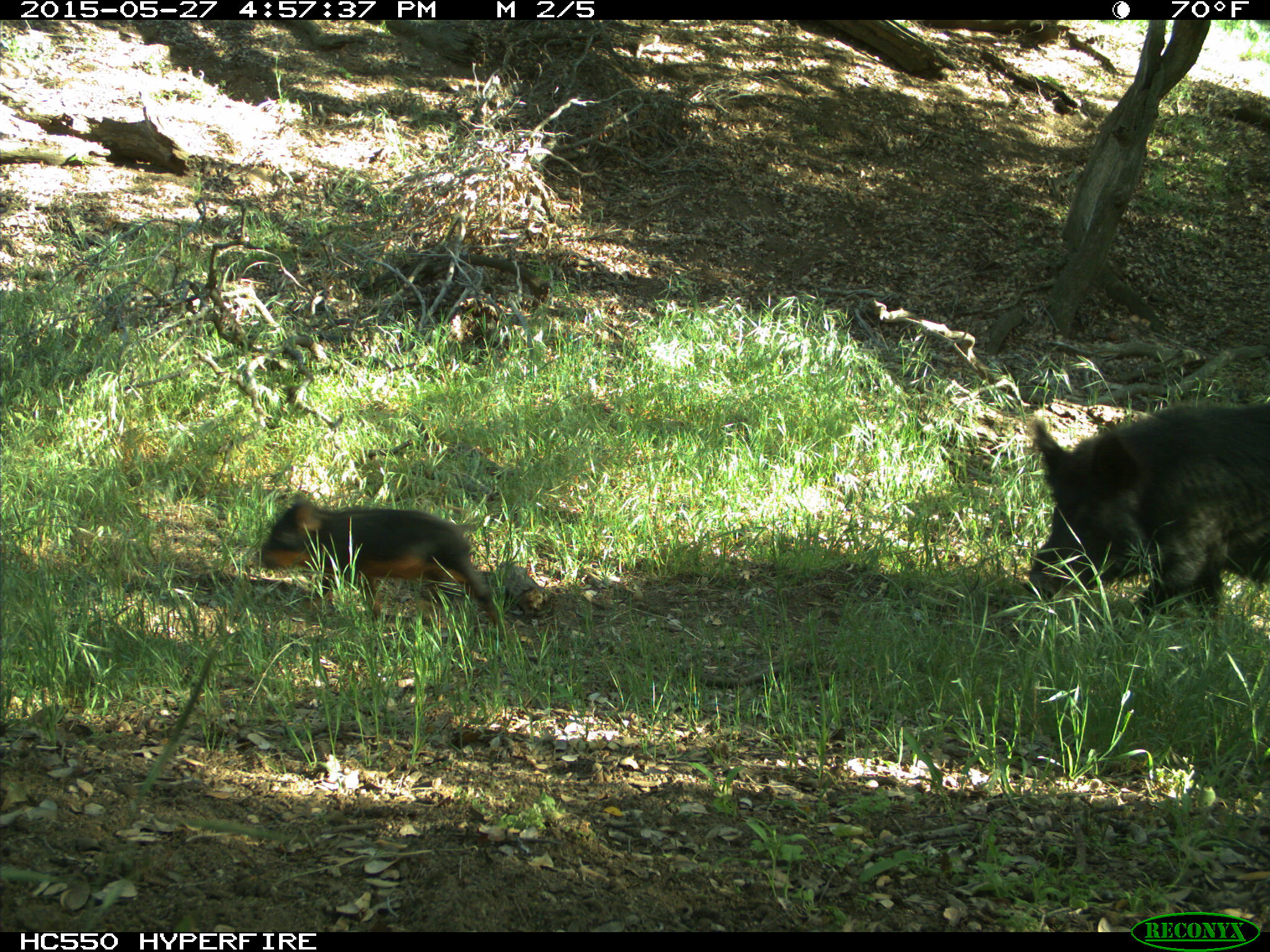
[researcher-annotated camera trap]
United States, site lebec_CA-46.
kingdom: Animalia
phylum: Chordata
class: Mammalia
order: Artiodactyla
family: Suidae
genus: Sus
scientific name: Sus scrofa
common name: wild boar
Sus scrofa (wild boar).